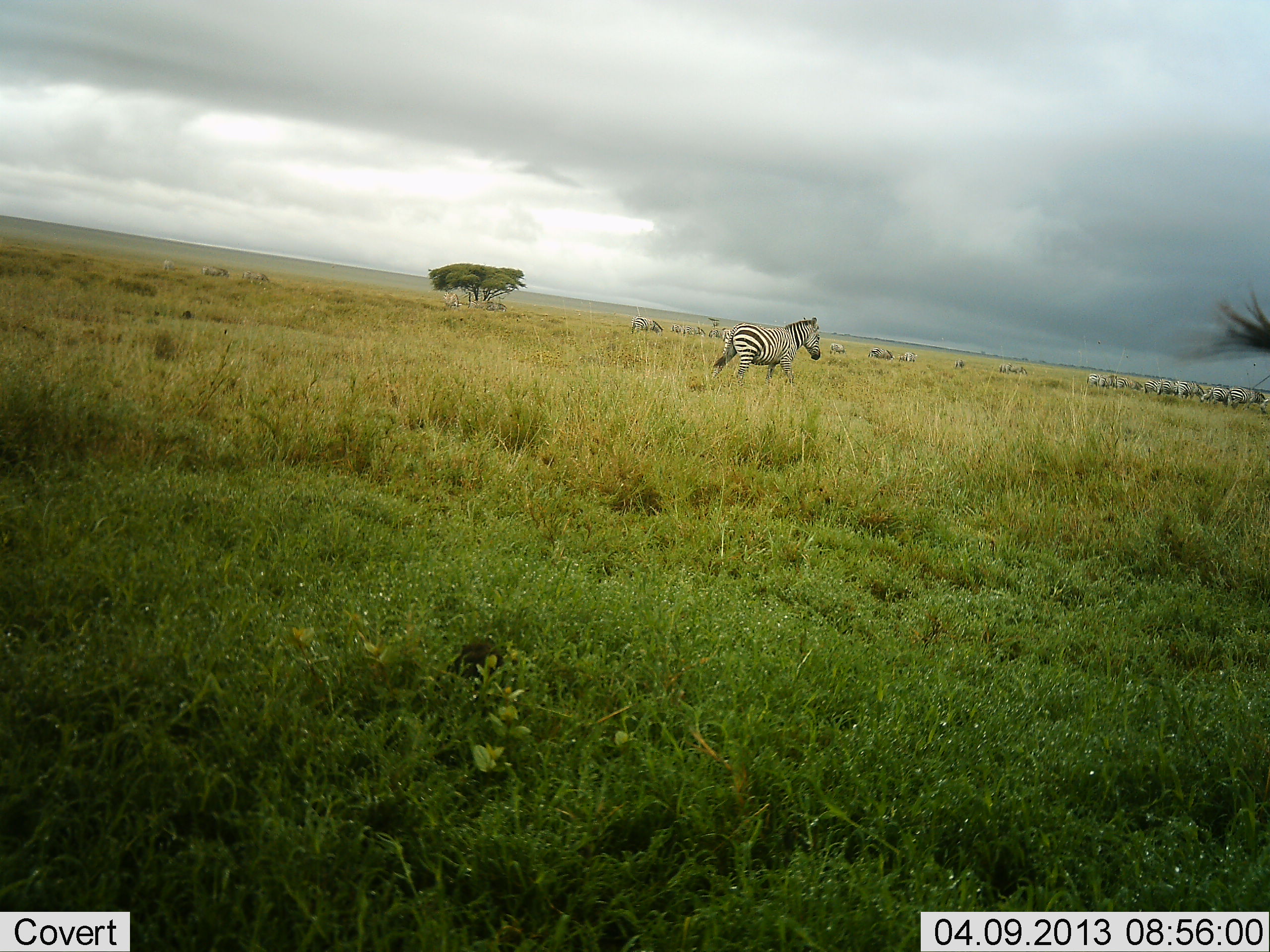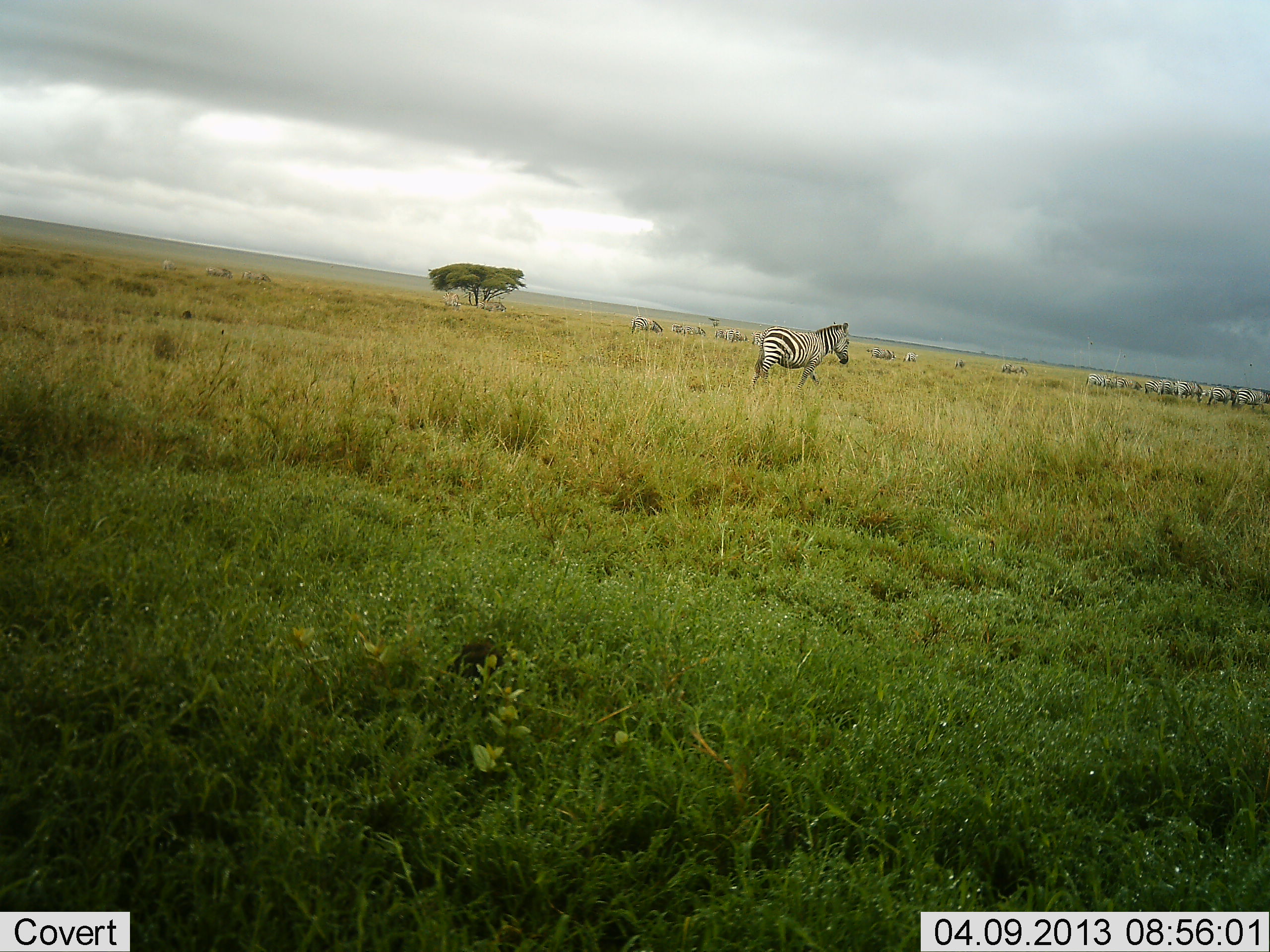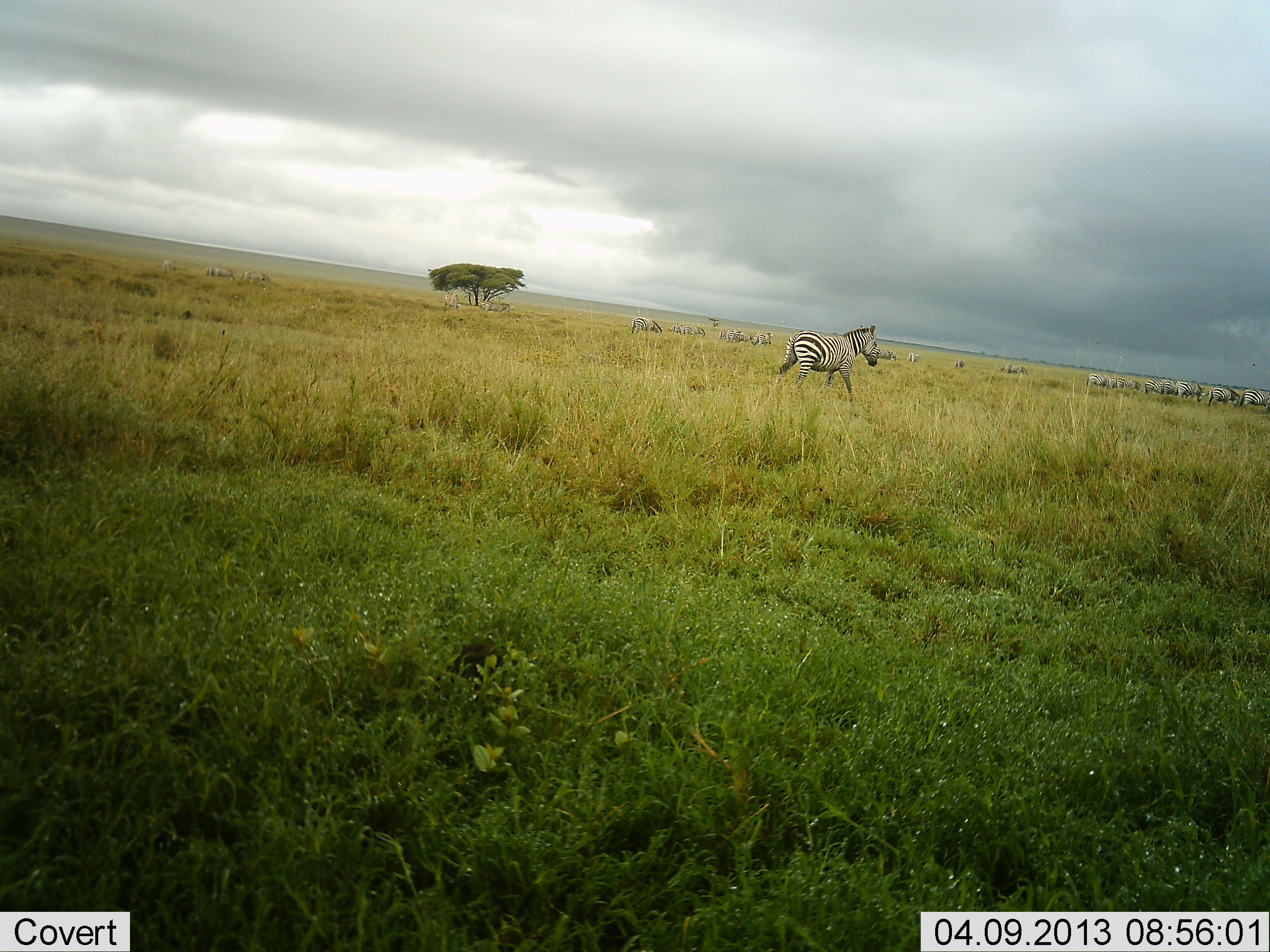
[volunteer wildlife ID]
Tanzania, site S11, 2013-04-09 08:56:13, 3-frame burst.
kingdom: Animalia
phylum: Chordata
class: Mammalia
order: Perissodactyla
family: Equidae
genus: Equus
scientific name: Equus quagga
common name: plains zebra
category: zebra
Zebra (plains zebra) (Equus quagga), count 11-50. Behavior (volunteer vote fractions): standing 25%, resting 3%, moving 94%, interacting 6%. Young present (vote fraction): 0%. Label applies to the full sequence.